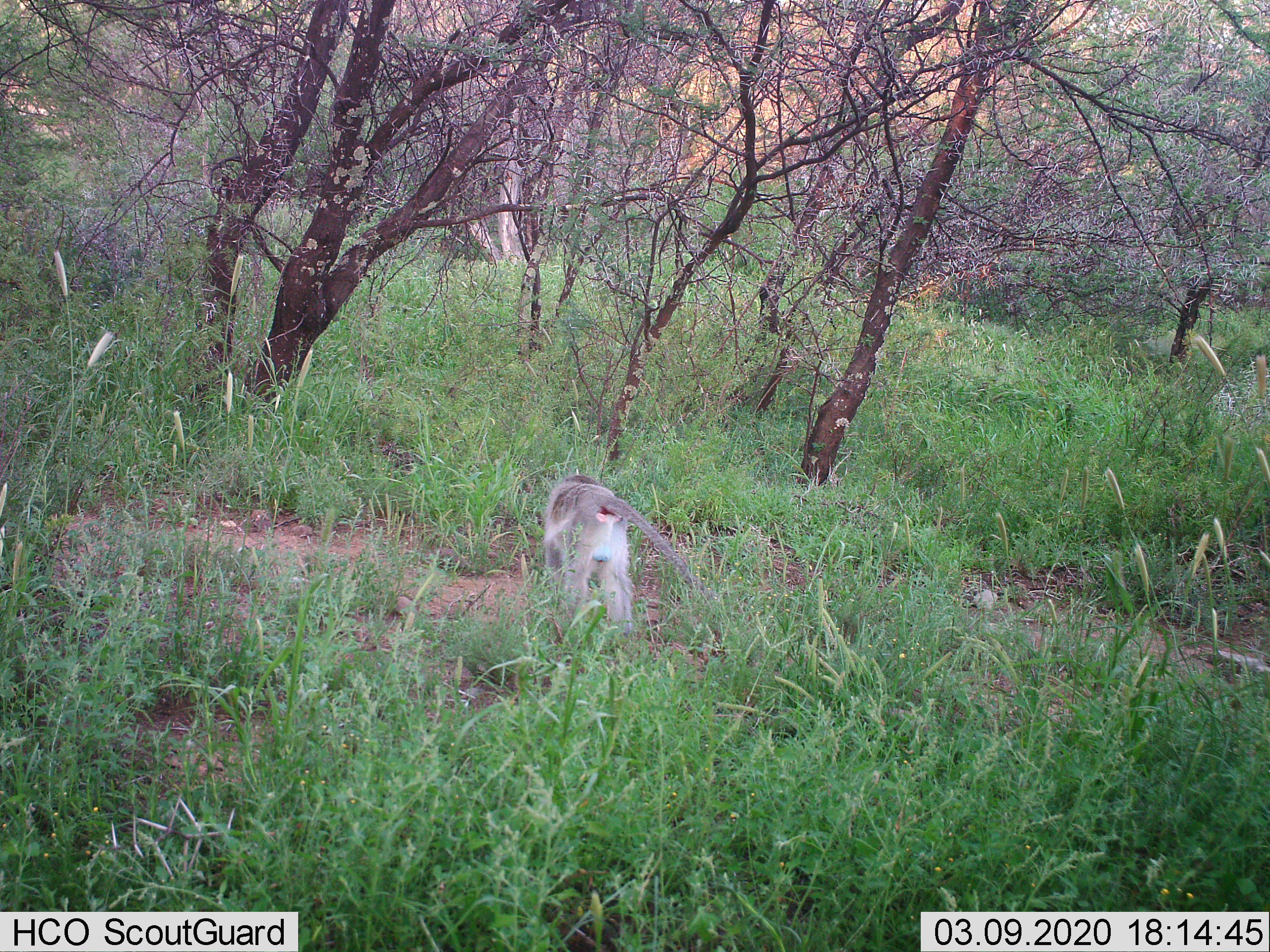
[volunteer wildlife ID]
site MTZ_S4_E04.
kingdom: Animalia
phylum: Chordata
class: Mammalia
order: Primates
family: Cercopithecidae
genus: Chlorocebus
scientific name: Chlorocebus pygerythrus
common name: vervet monkey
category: monkeyvervet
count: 1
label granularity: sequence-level